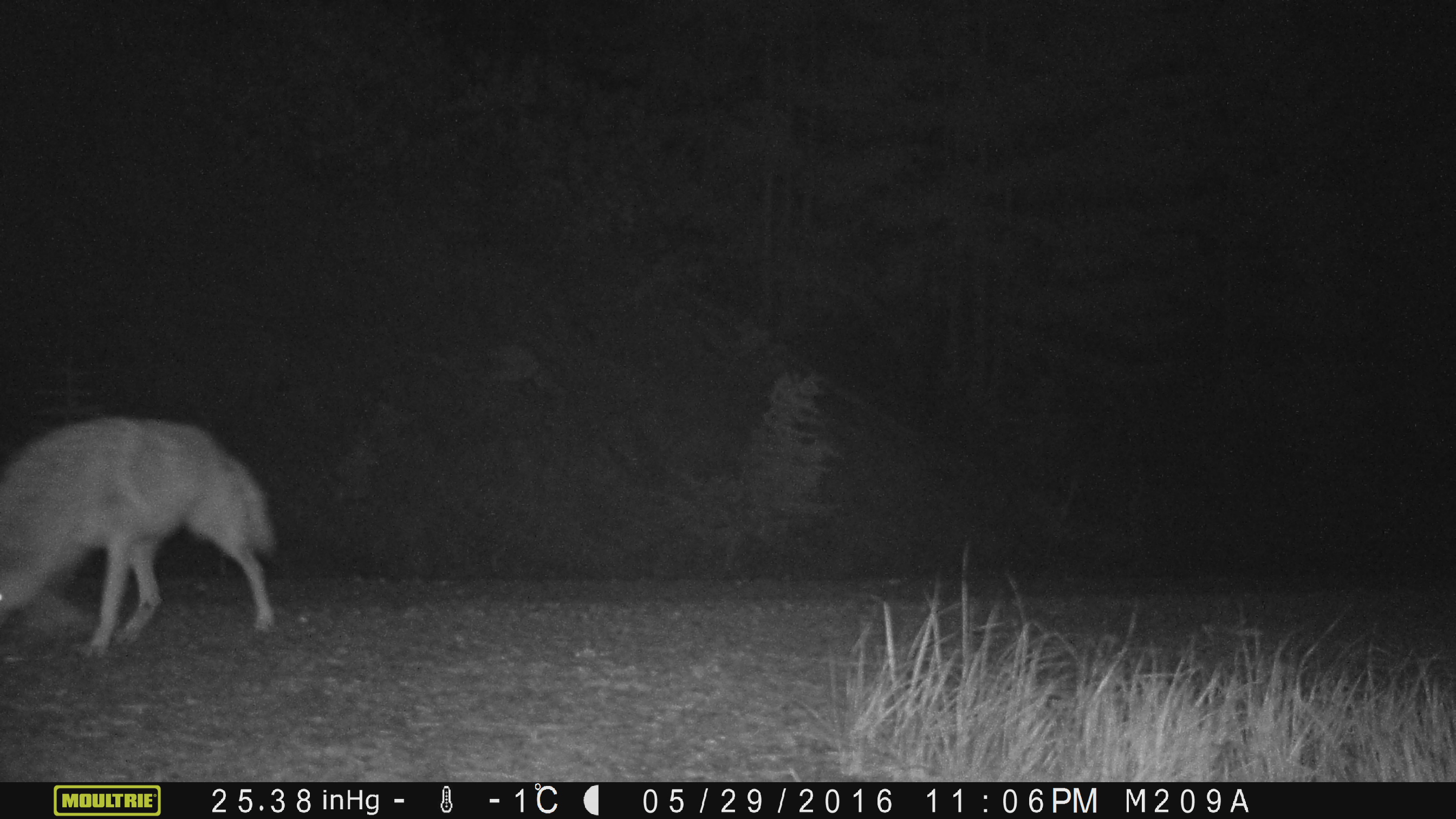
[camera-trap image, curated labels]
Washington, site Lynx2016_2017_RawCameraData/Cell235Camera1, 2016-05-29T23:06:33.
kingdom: Animalia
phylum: Chordata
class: Mammalia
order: Carnivora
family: Canidae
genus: Canis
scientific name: Canis latrans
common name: coyote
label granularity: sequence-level